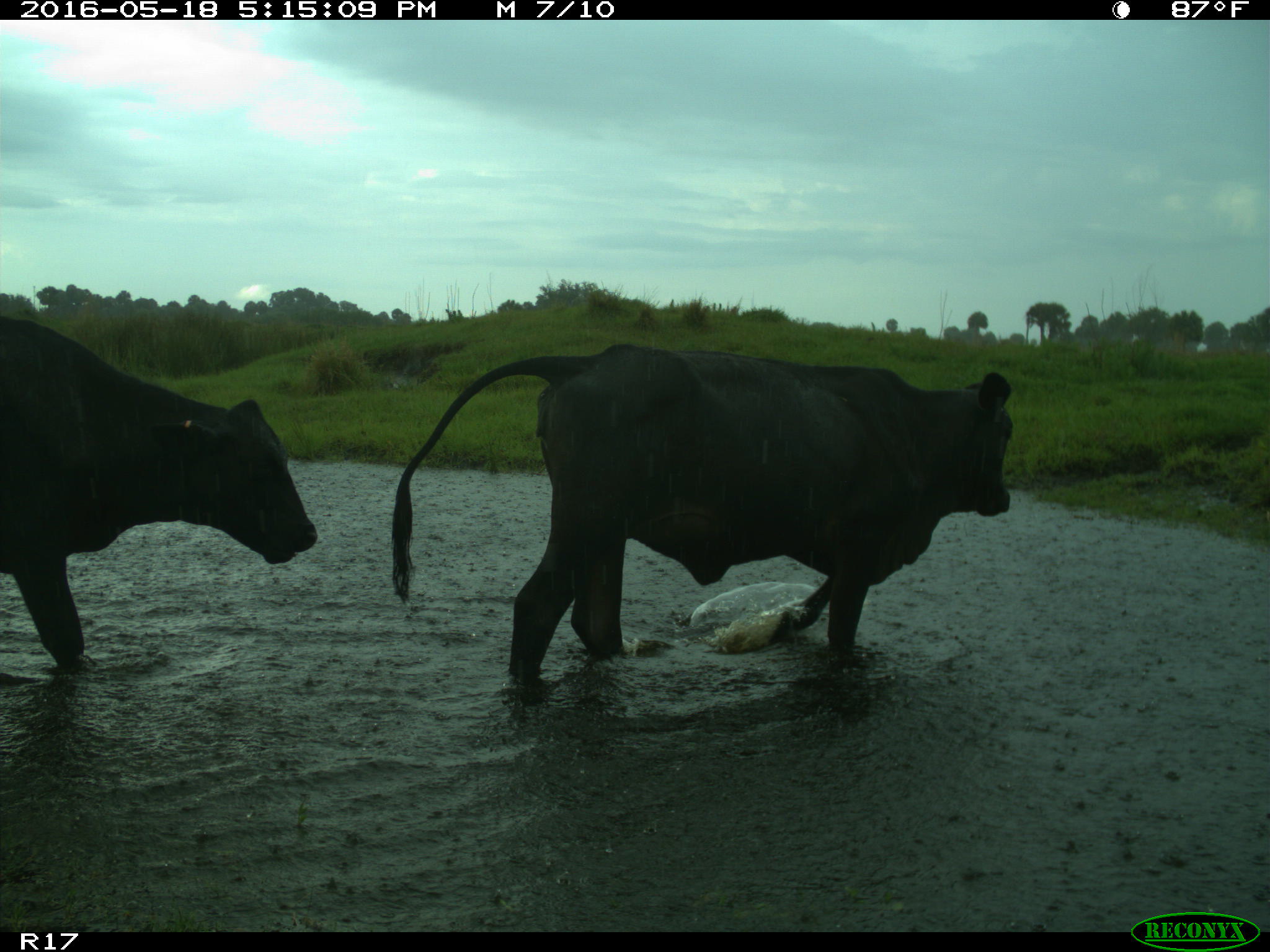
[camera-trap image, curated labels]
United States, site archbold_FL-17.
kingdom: Animalia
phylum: Chordata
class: Mammalia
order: Artiodactyla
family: Bovidae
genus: Bos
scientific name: Bos taurus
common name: domestic cow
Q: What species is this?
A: Bos taurus (domestic cow).